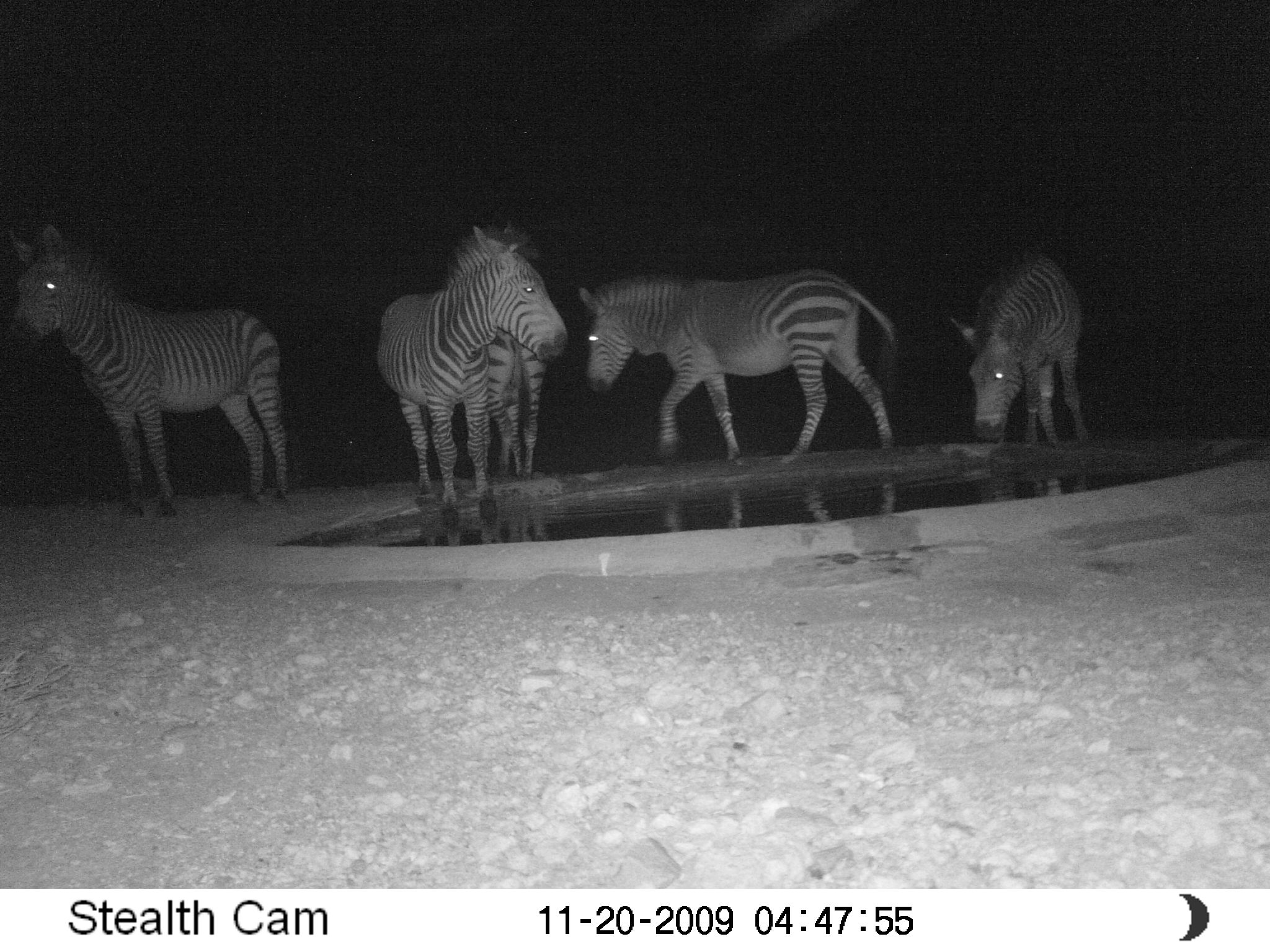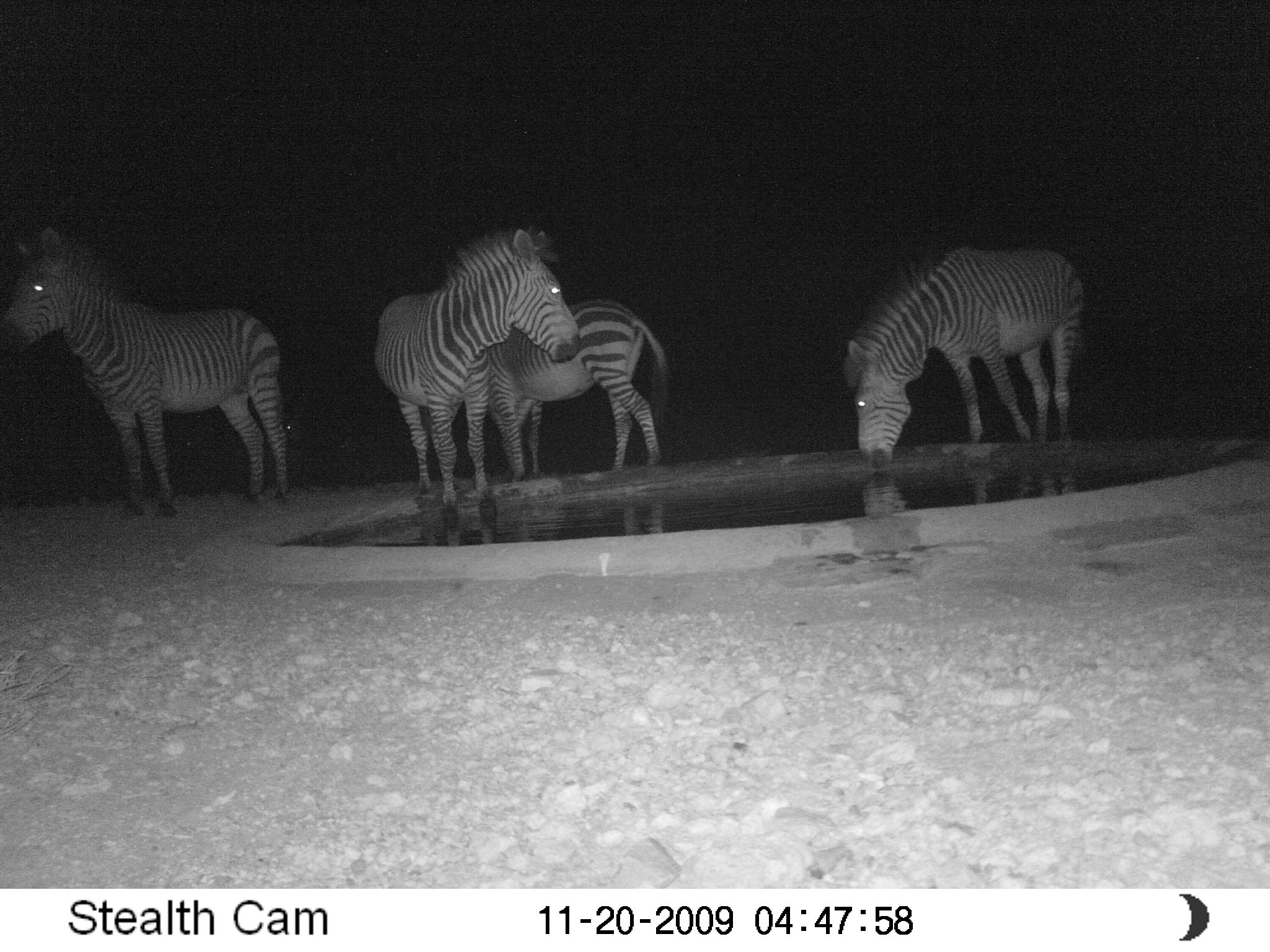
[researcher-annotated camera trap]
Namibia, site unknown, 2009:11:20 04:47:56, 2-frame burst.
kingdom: Animalia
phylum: Chordata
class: Mammalia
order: Perissodactyla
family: Equidae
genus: Equus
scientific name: Equus zebra hartmannae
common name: hartmann's mountain zebra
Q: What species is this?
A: Equus zebra hartmannae (hartmann's mountain zebra).